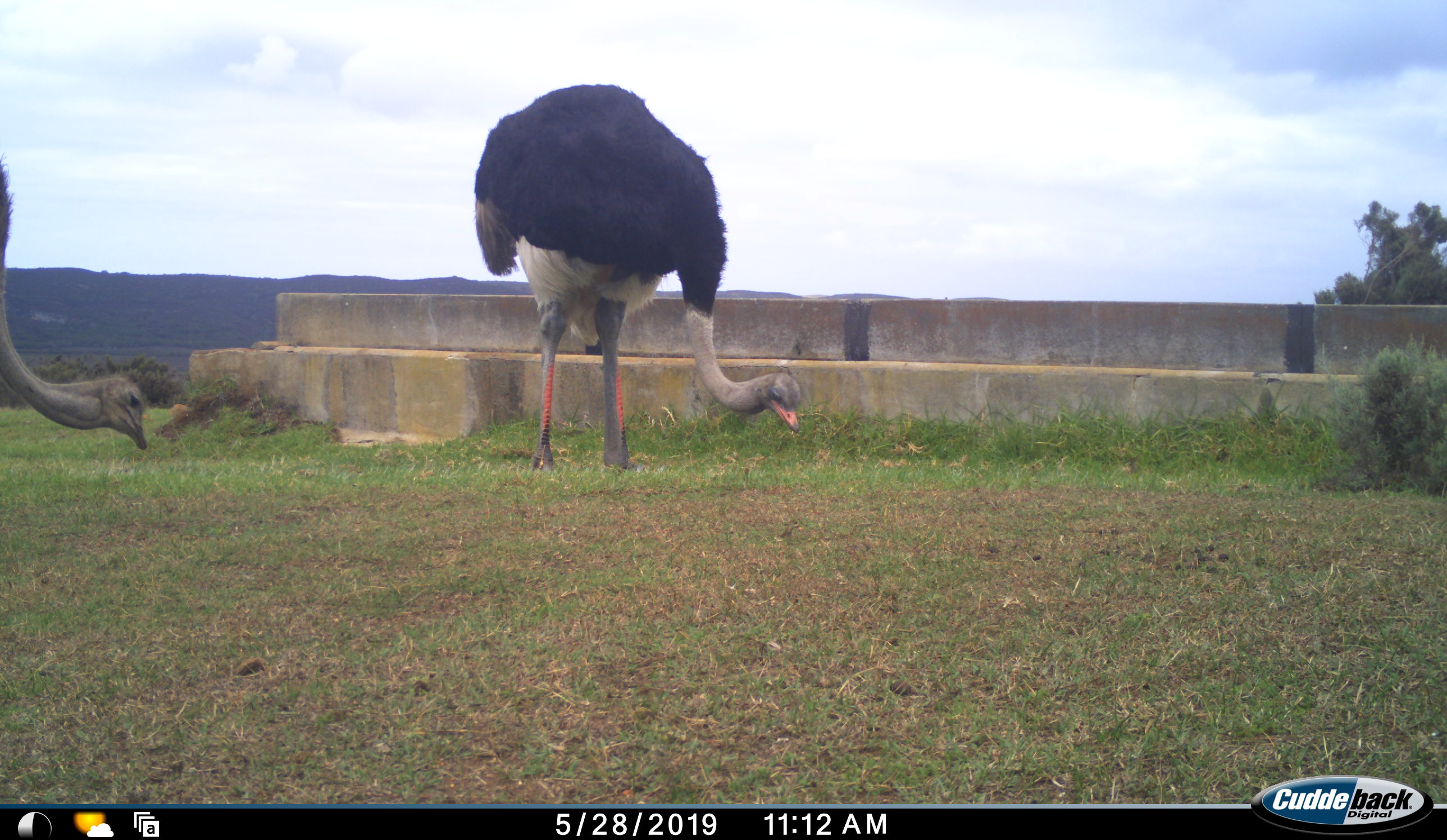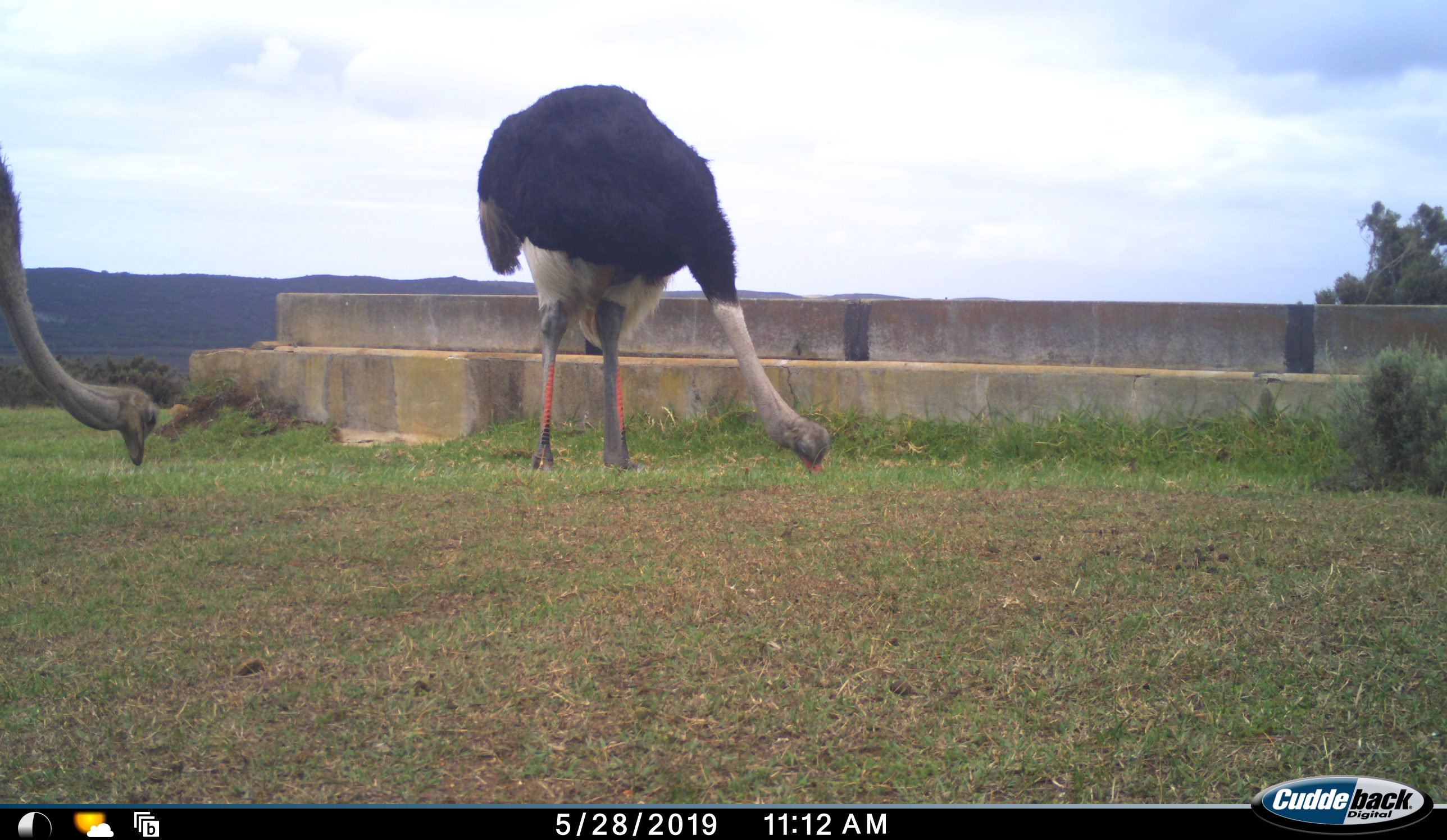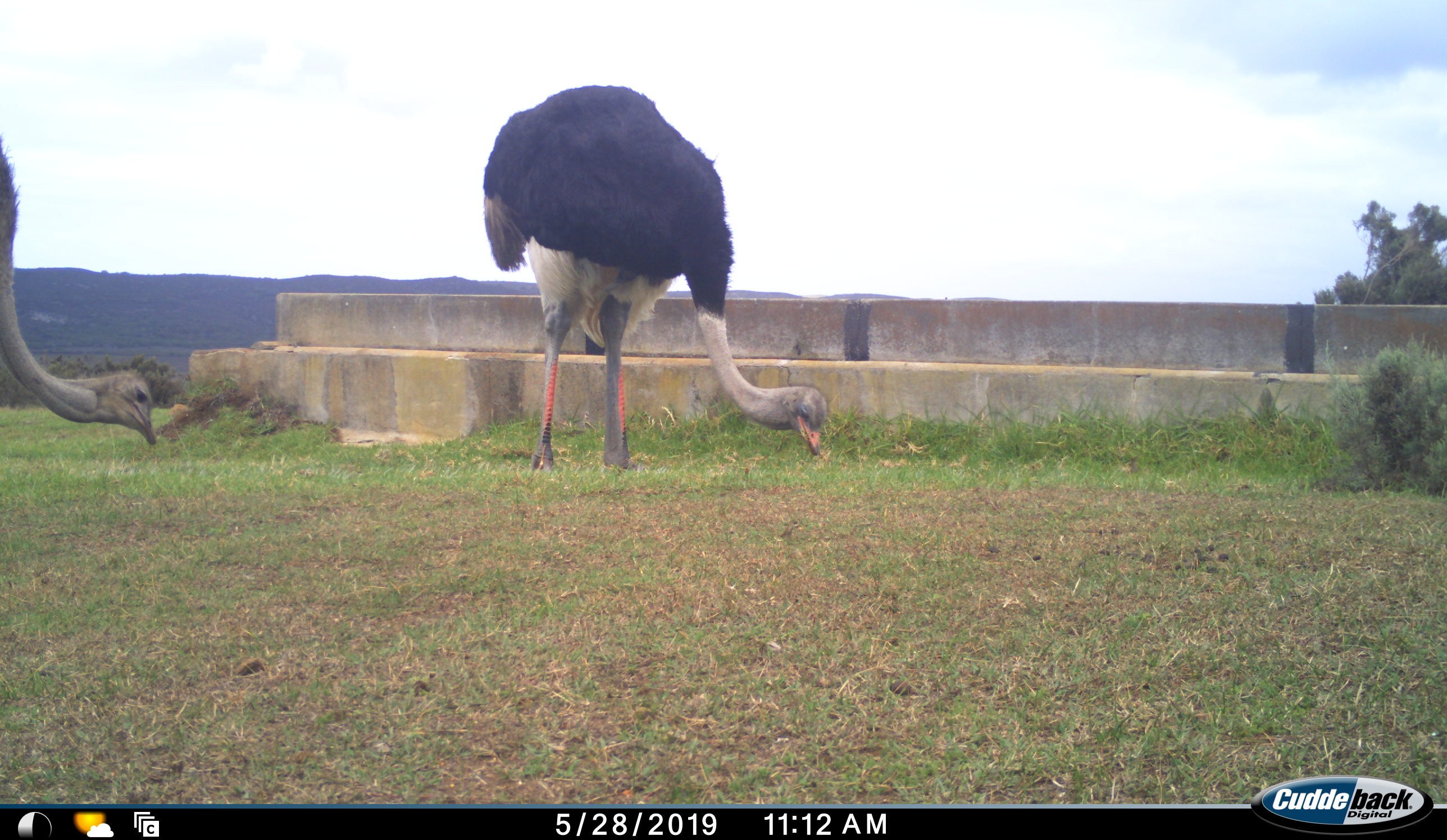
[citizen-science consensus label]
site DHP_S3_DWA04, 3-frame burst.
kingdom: Animalia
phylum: Chordata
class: Aves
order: Struthioniformes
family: Struthionidae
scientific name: Struthionidae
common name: ostrich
Ostrich (Struthionidae), count 2. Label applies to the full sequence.